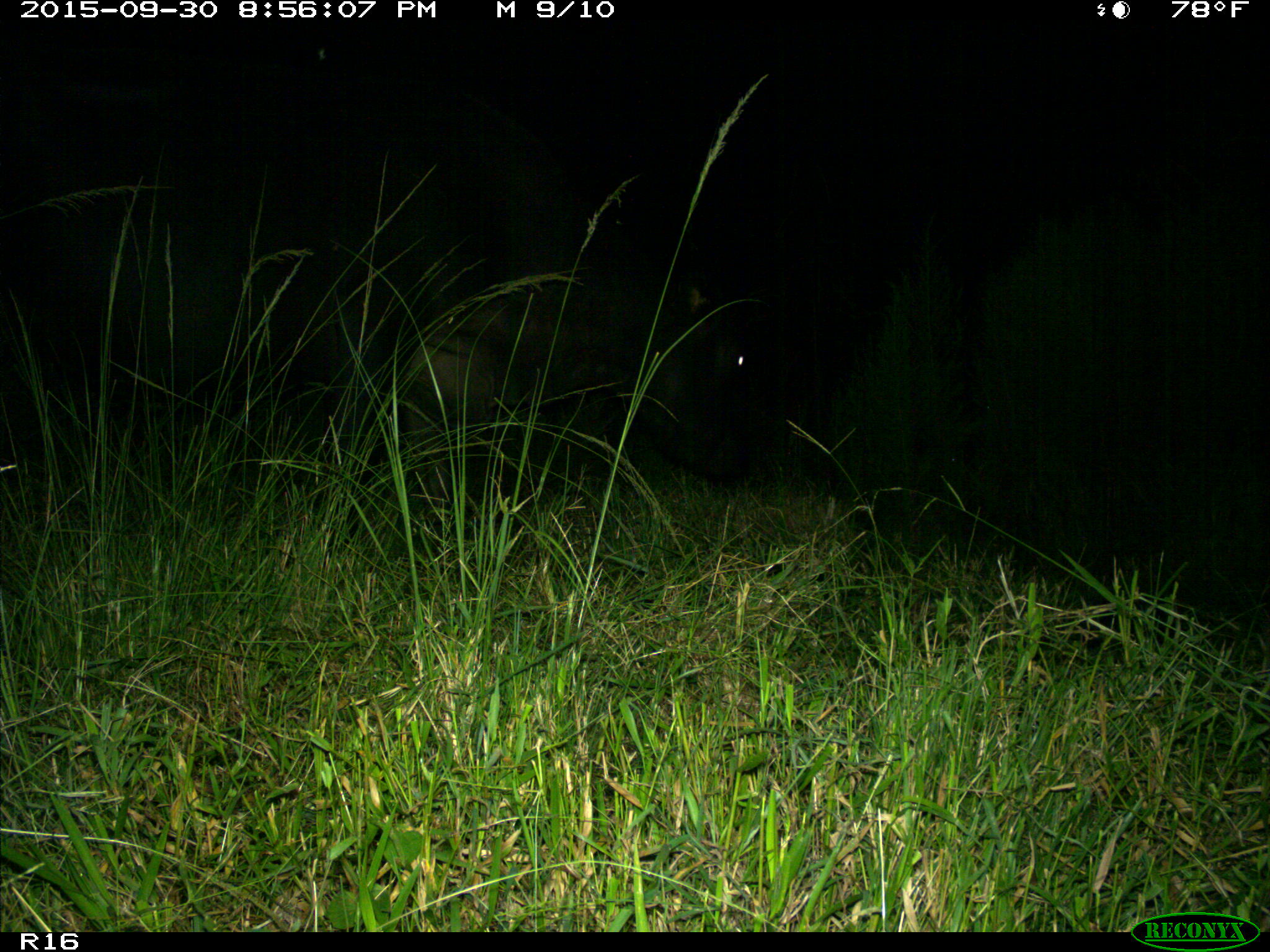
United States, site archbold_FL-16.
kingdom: Animalia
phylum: Chordata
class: Mammalia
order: Artiodactyla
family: Bovidae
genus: Bos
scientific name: Bos taurus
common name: domestic cow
Bos taurus (domestic cow).